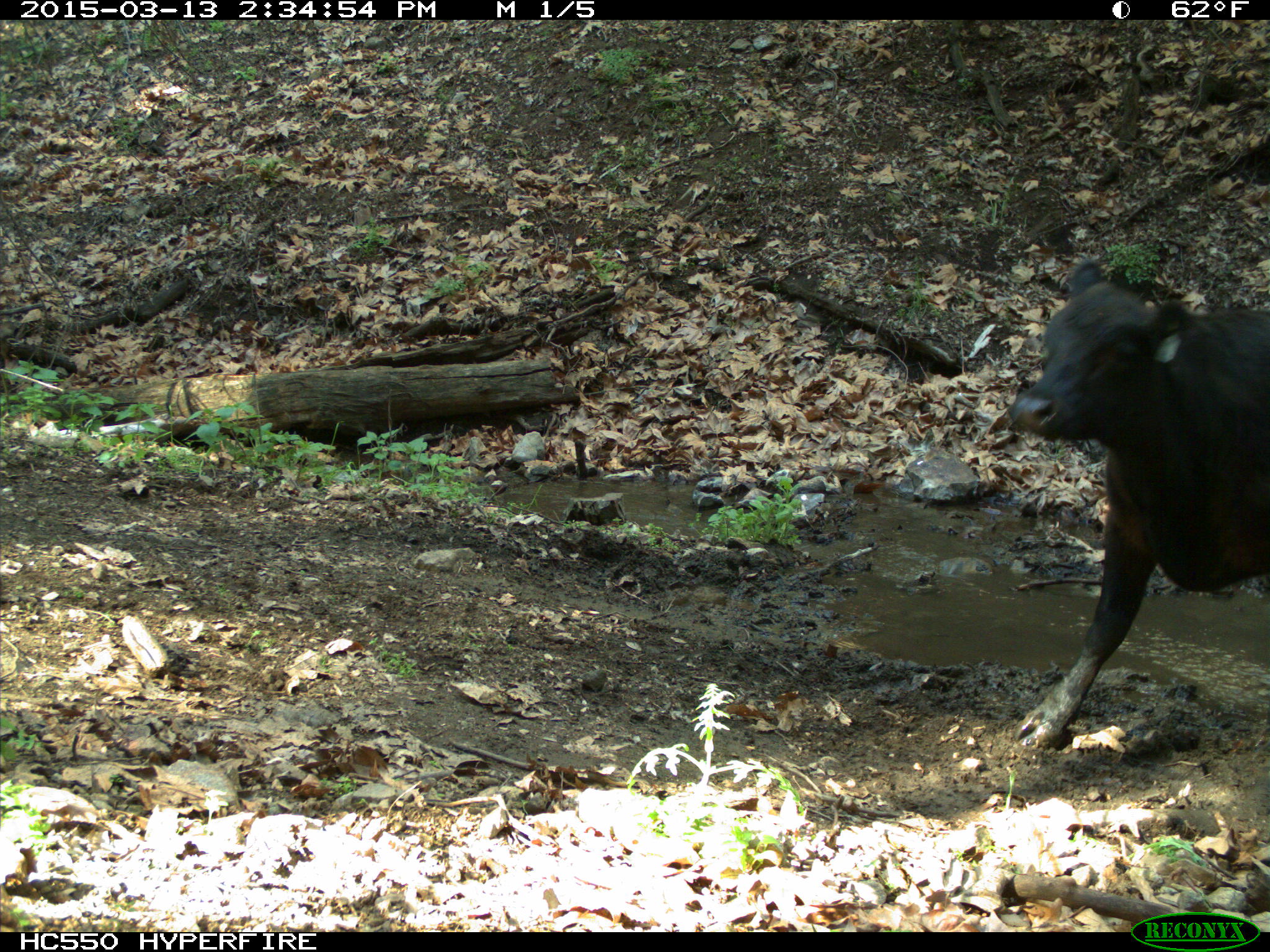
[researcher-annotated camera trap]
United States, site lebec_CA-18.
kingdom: Animalia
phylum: Chordata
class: Mammalia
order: Artiodactyla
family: Bovidae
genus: Bos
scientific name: Bos taurus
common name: domestic cow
Bos taurus (domestic cow).